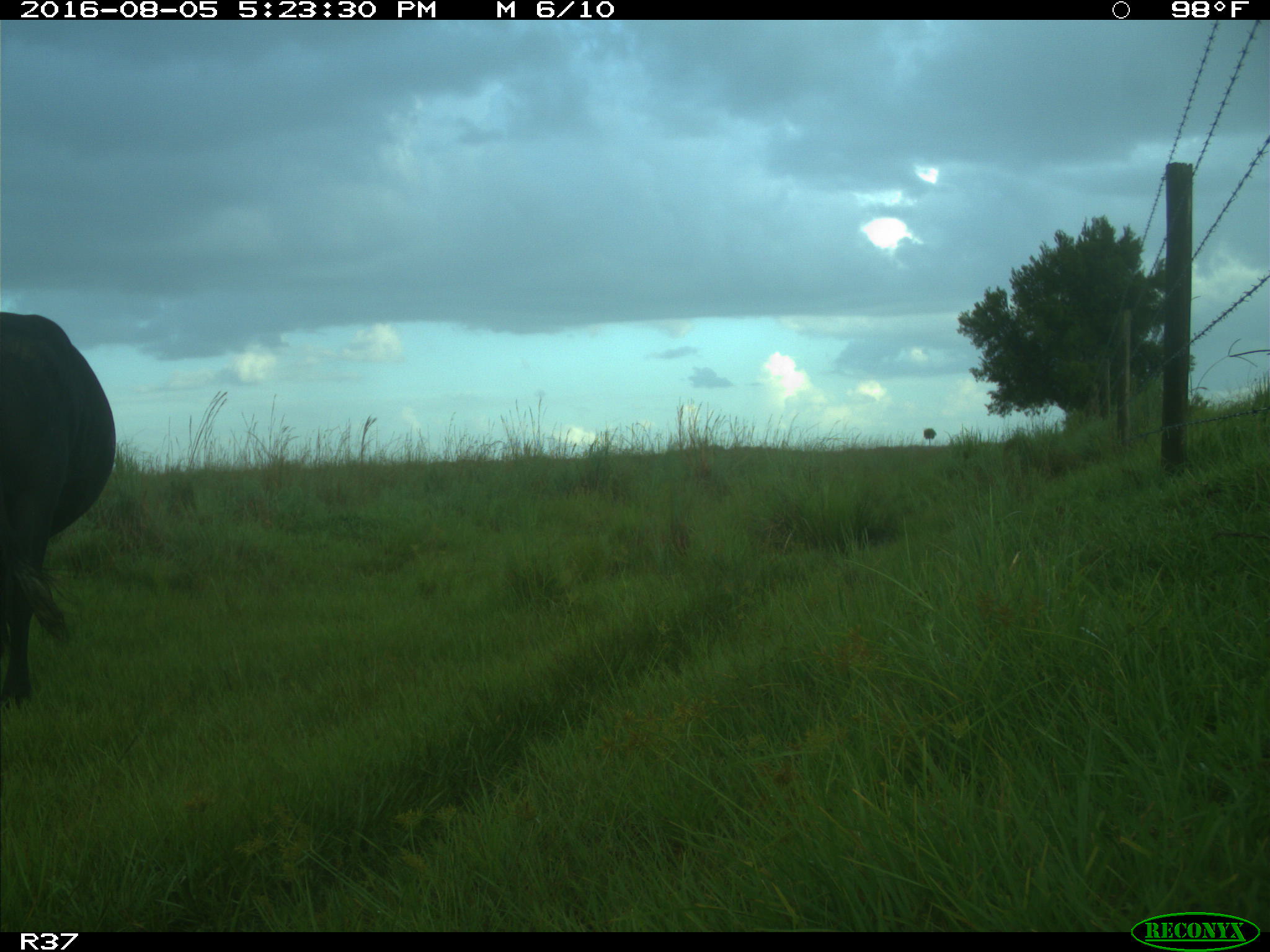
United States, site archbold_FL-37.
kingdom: Animalia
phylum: Chordata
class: Mammalia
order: Artiodactyla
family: Bovidae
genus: Bos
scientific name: Bos taurus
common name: domestic cow